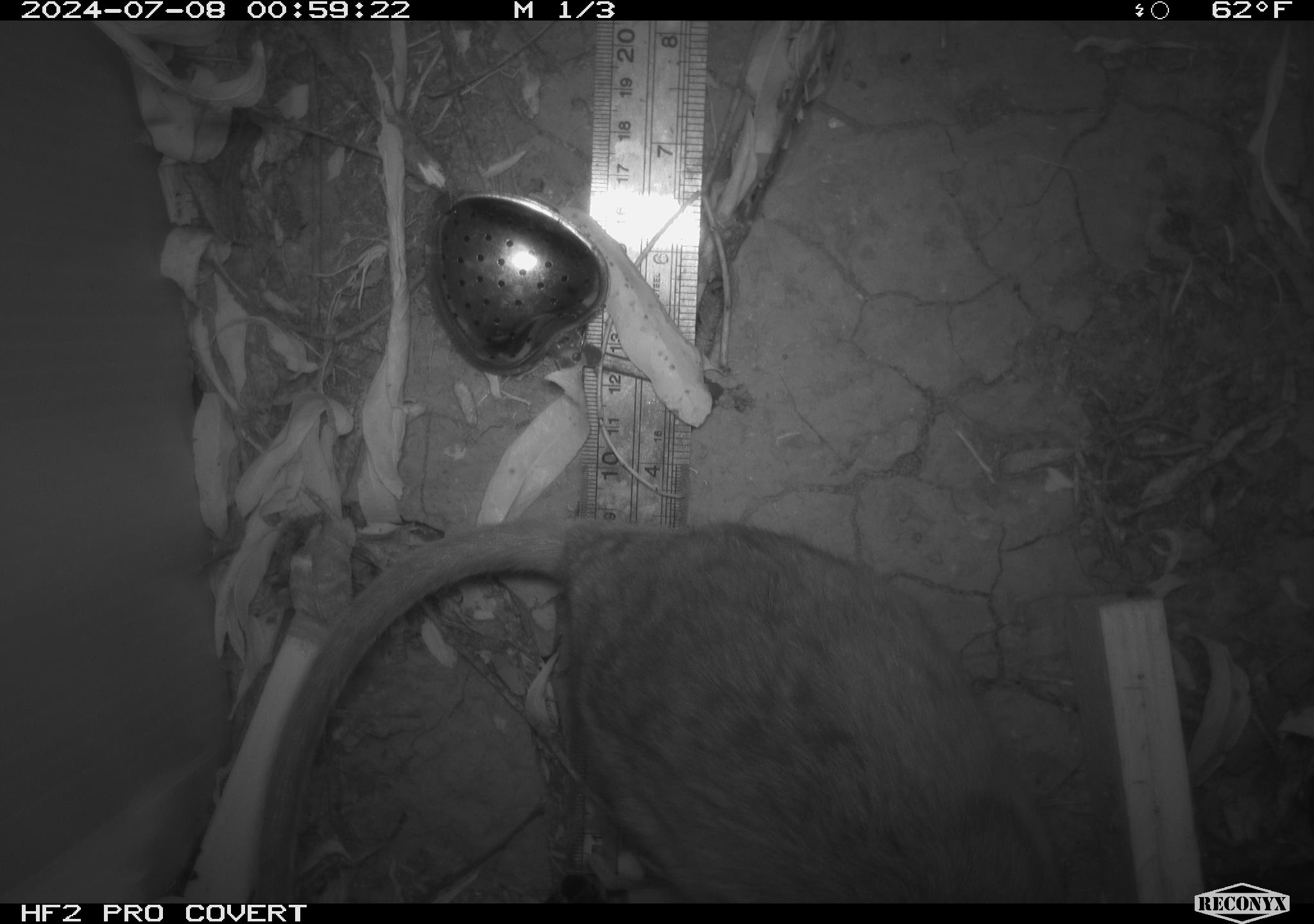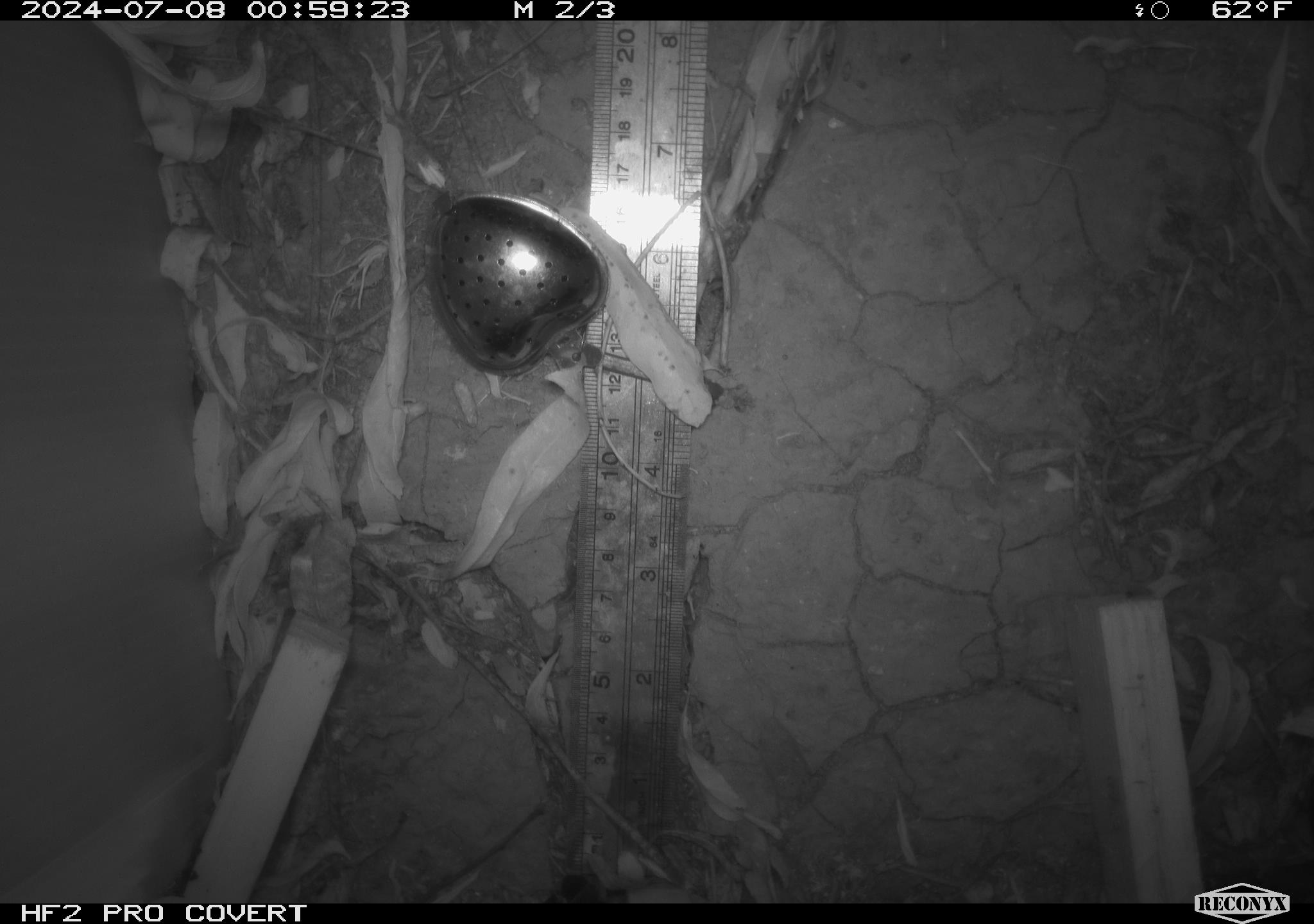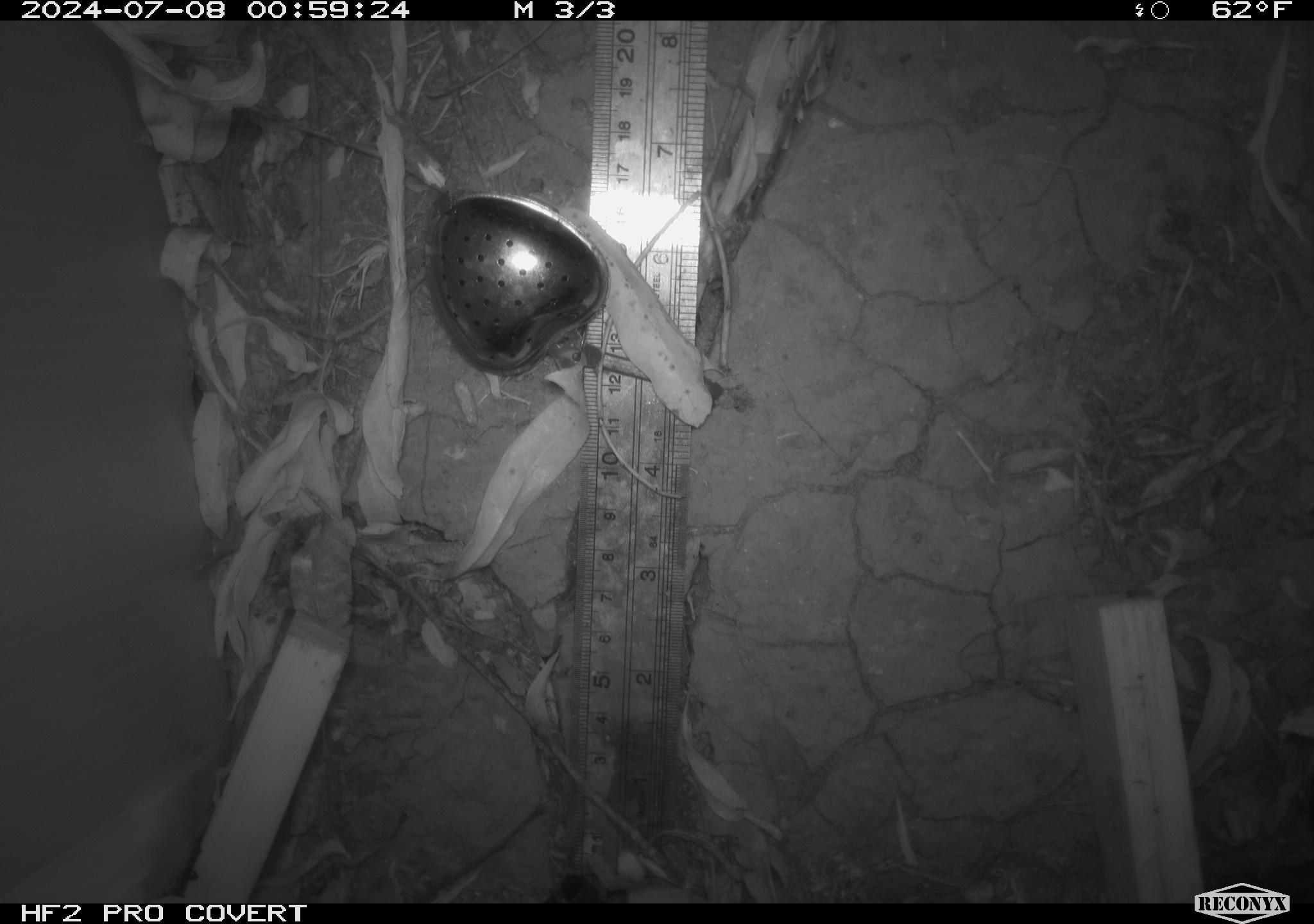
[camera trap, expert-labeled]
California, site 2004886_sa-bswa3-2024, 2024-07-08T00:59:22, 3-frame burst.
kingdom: Animalia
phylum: Chordata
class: Mammalia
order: Rodentia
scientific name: Rodentia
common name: woodrat or rat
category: woodrat or rat species